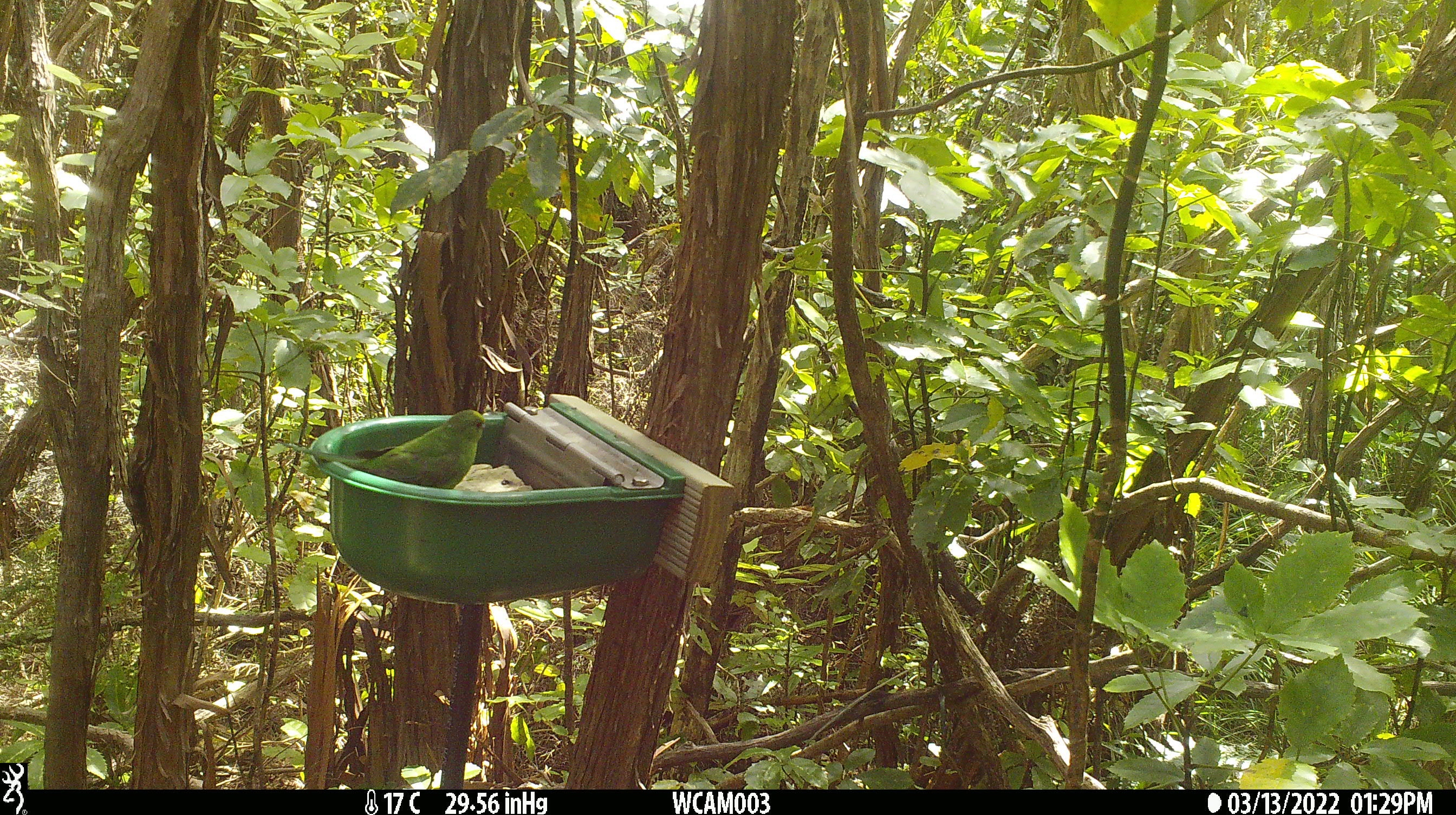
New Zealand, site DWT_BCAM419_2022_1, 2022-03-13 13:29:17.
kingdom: Animalia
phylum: Chordata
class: Aves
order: Psittaciformes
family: Psittaculidae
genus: Cyanoramphus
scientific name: Cyanoramphus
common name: parakeet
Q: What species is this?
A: Parakeet (Cyanoramphus).